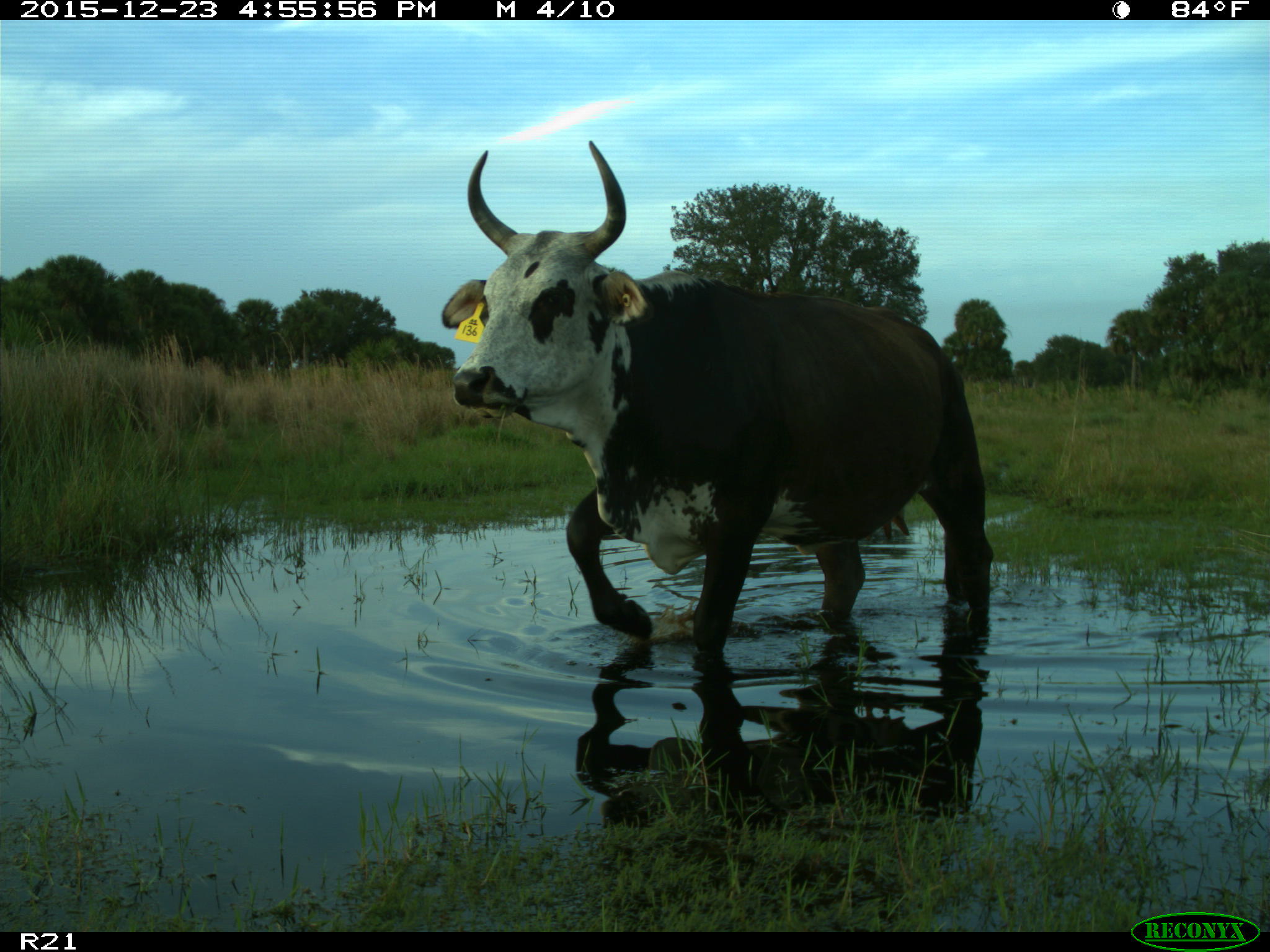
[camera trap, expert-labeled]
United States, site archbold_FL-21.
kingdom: Animalia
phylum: Chordata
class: Mammalia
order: Artiodactyla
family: Bovidae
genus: Bos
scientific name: Bos taurus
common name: domestic cow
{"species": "Bos taurus (domestic cow)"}